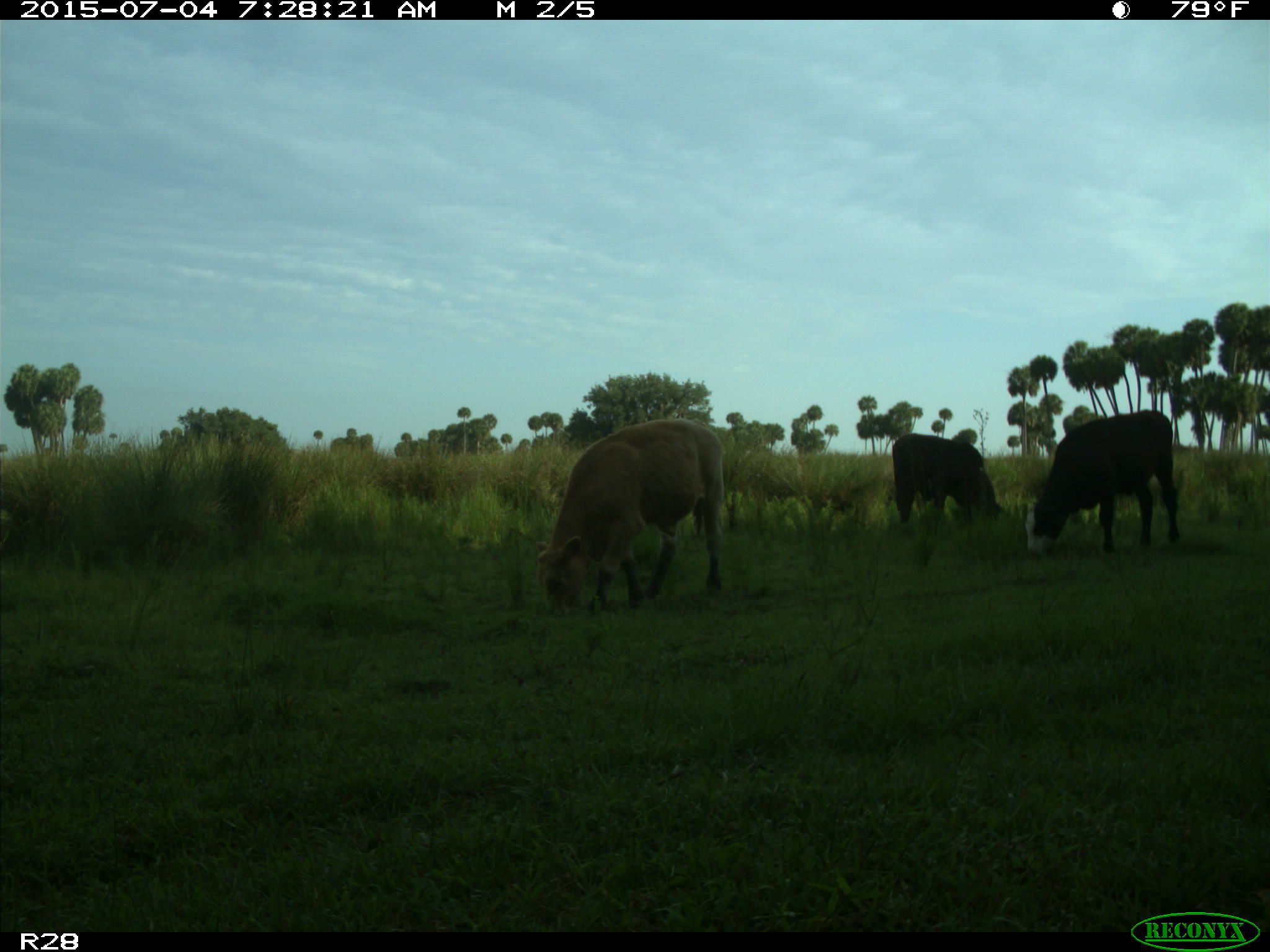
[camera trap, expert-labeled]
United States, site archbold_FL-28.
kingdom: Animalia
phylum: Chordata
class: Mammalia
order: Artiodactyla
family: Bovidae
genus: Bos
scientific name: Bos taurus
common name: domestic cow